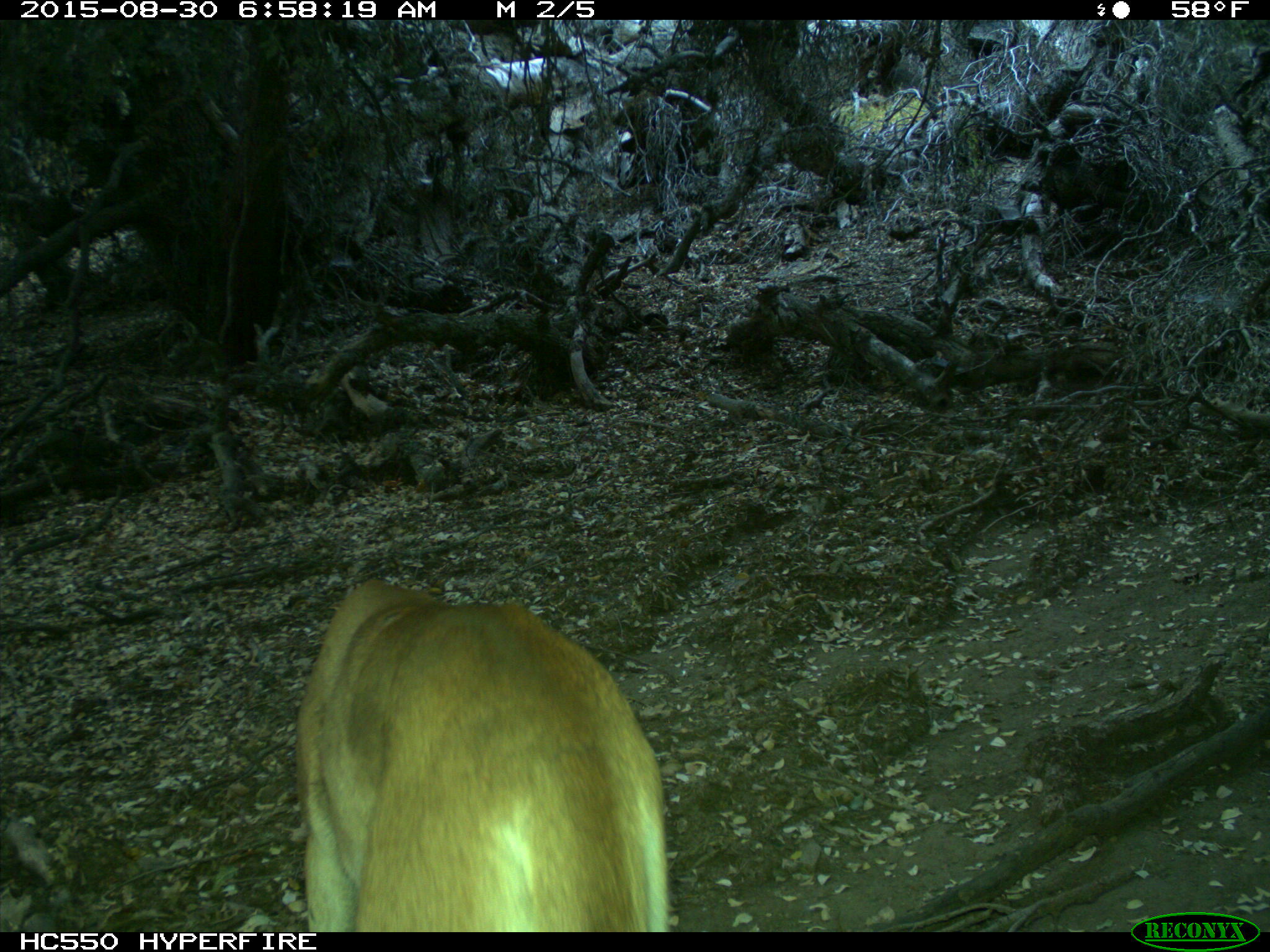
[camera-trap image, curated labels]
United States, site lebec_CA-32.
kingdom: Animalia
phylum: Chordata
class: Mammalia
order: Carnivora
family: Felidae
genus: Puma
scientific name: Puma concolor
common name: mountain lion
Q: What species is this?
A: Puma concolor (mountain lion).